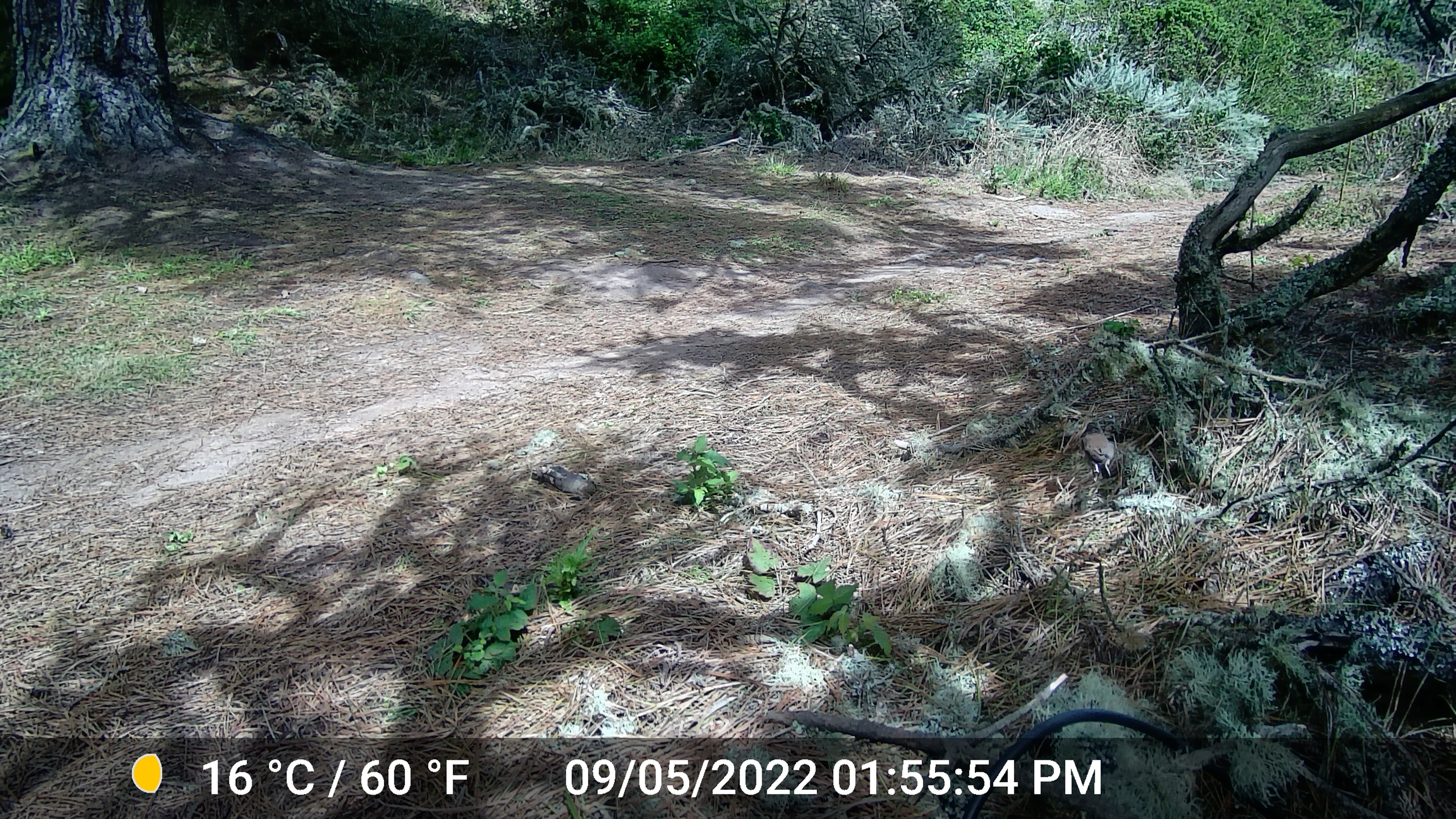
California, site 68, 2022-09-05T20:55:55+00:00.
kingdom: Animalia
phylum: Chordata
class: Aves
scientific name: Aves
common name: bird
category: unknown bird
Unknown bird (bird) (Aves).